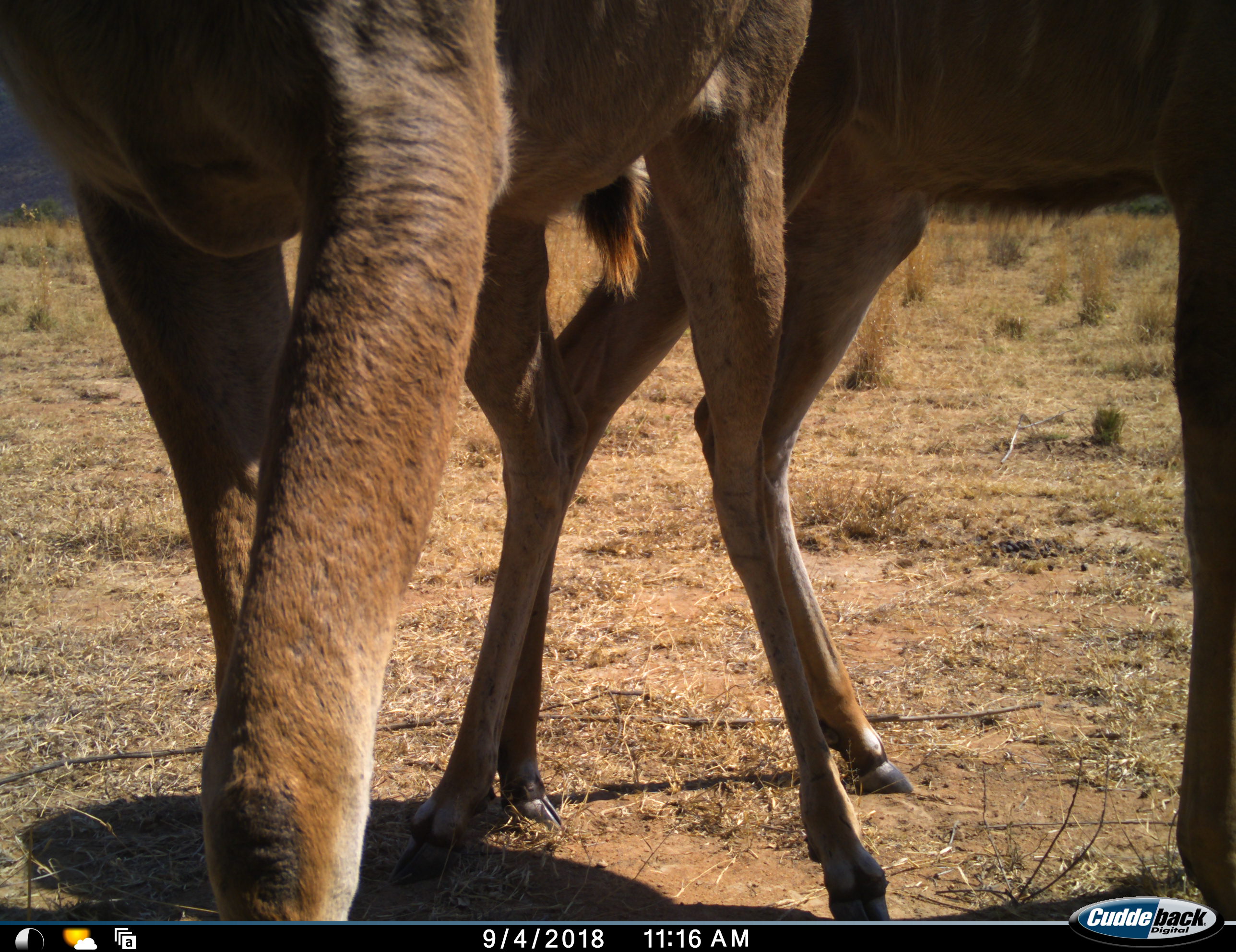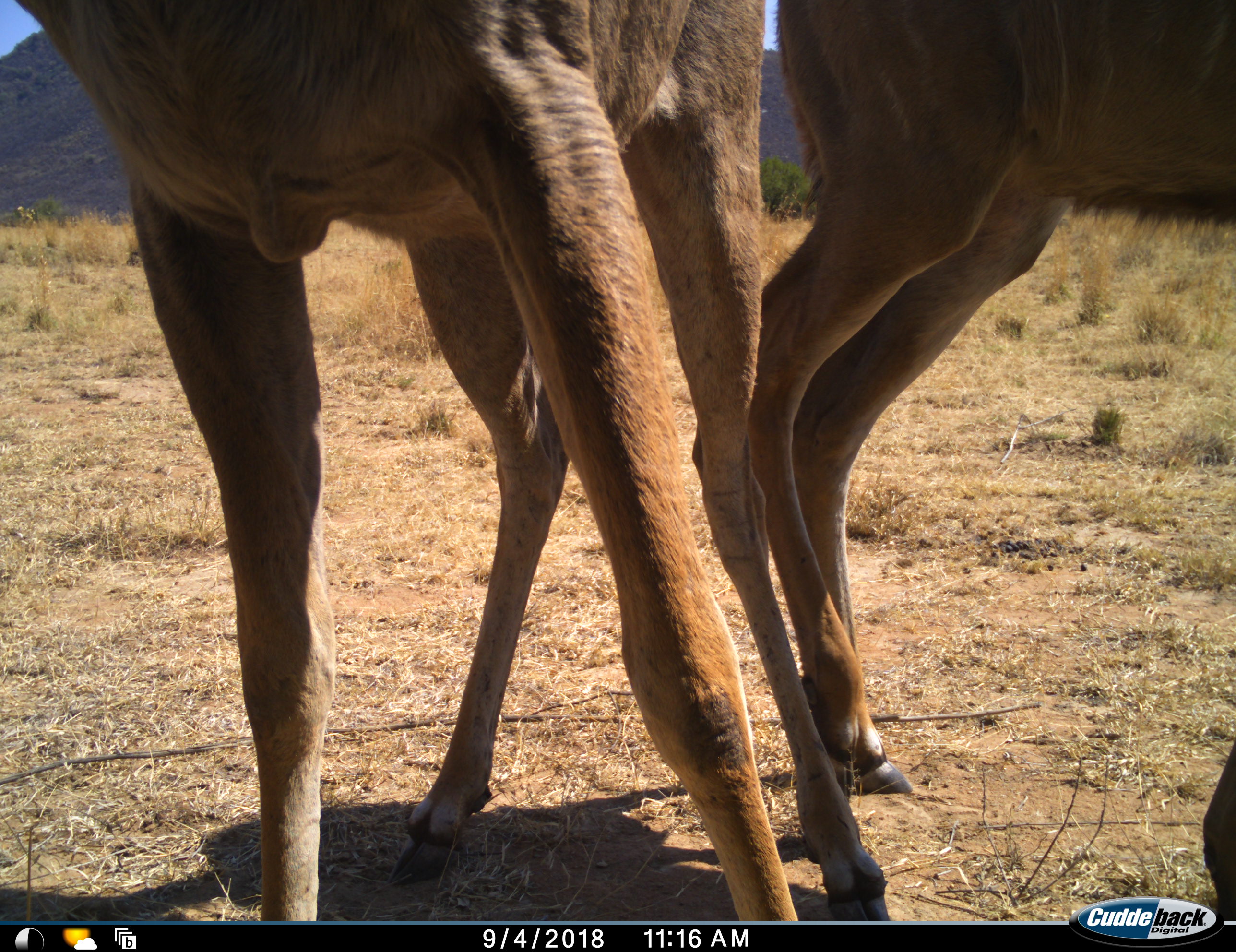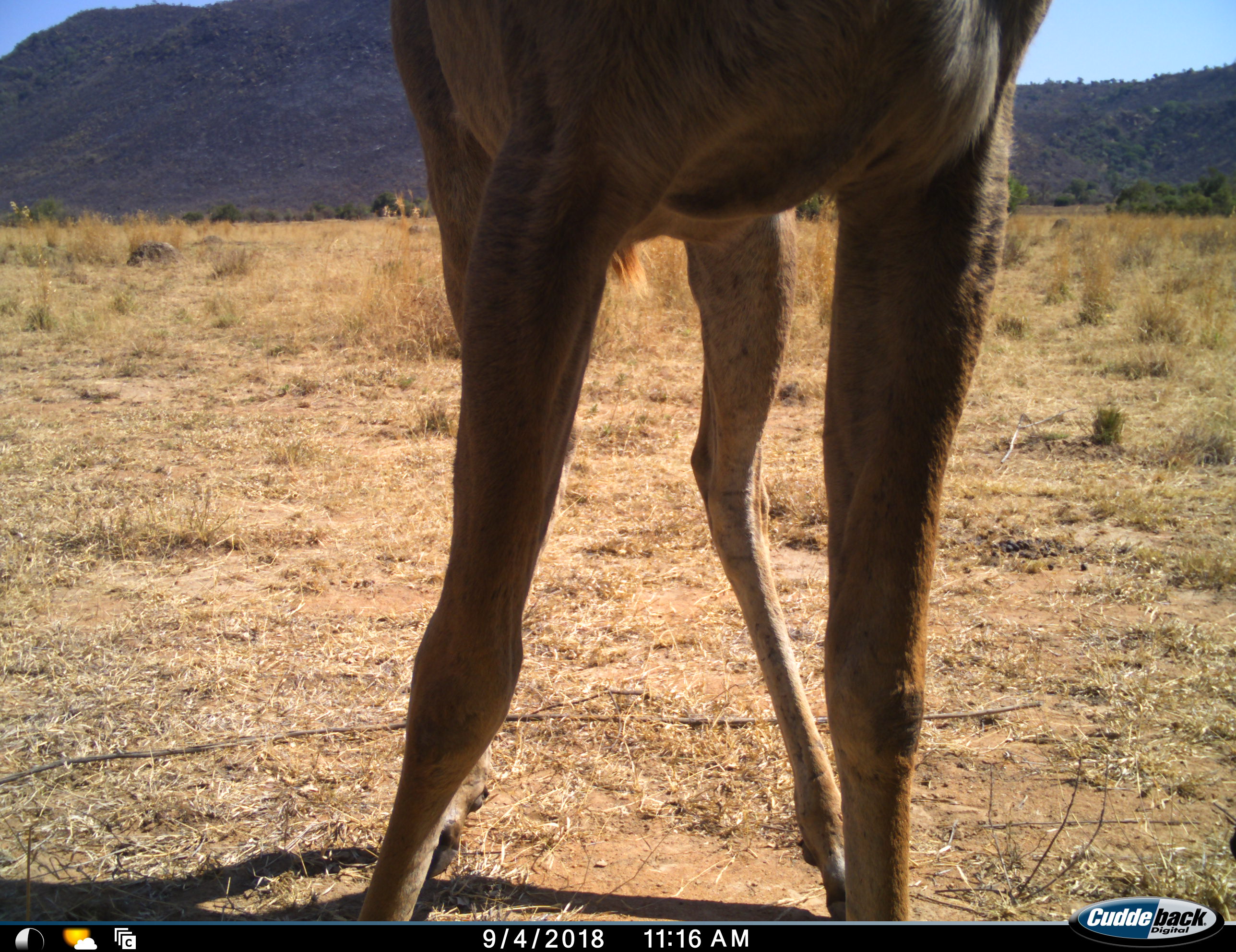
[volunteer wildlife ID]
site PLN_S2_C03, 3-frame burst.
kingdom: Animalia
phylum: Chordata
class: Mammalia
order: Artiodactyla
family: Bovidae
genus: Tragelaphus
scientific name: Tragelaphus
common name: kudu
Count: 2.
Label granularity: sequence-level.